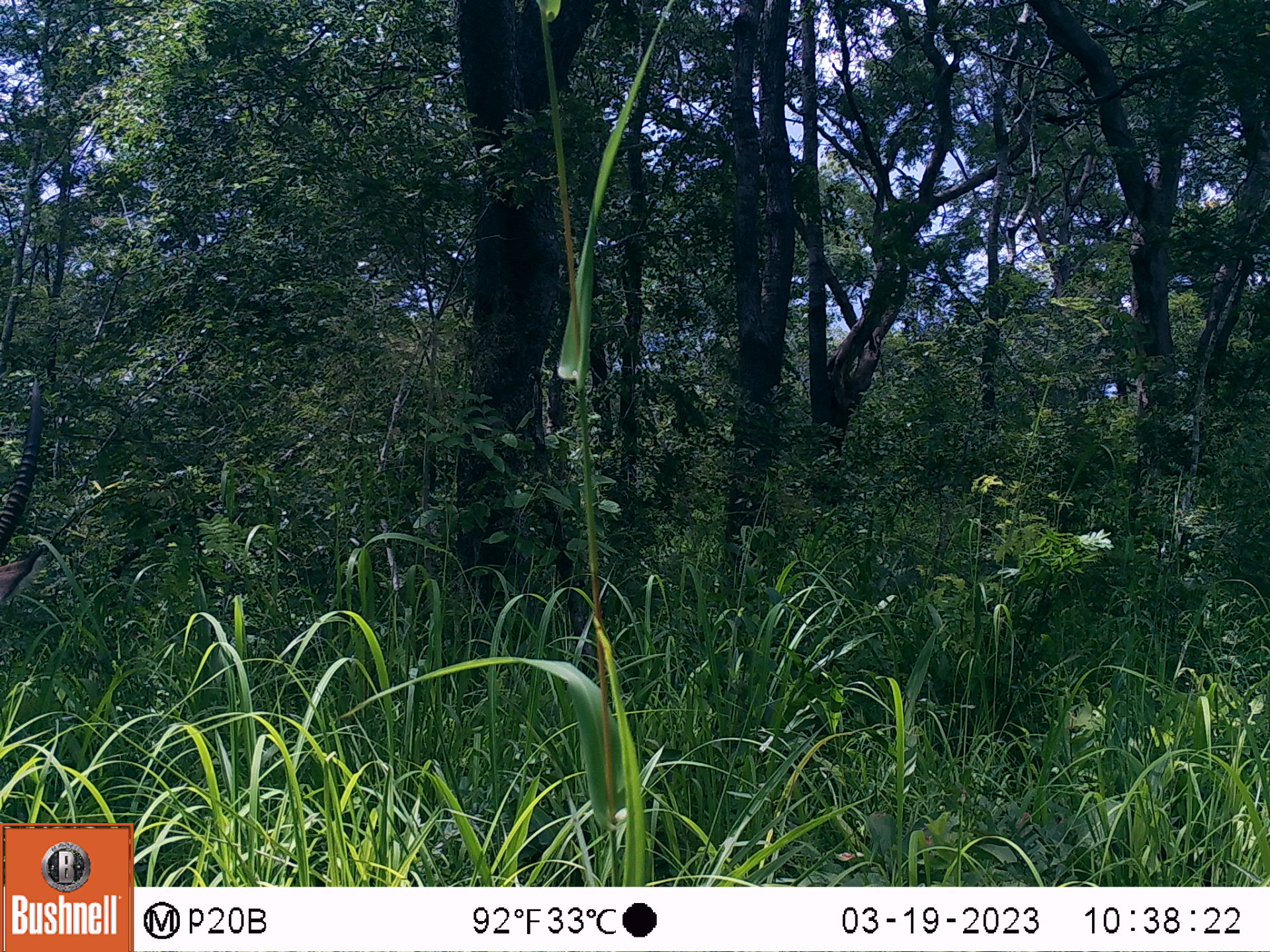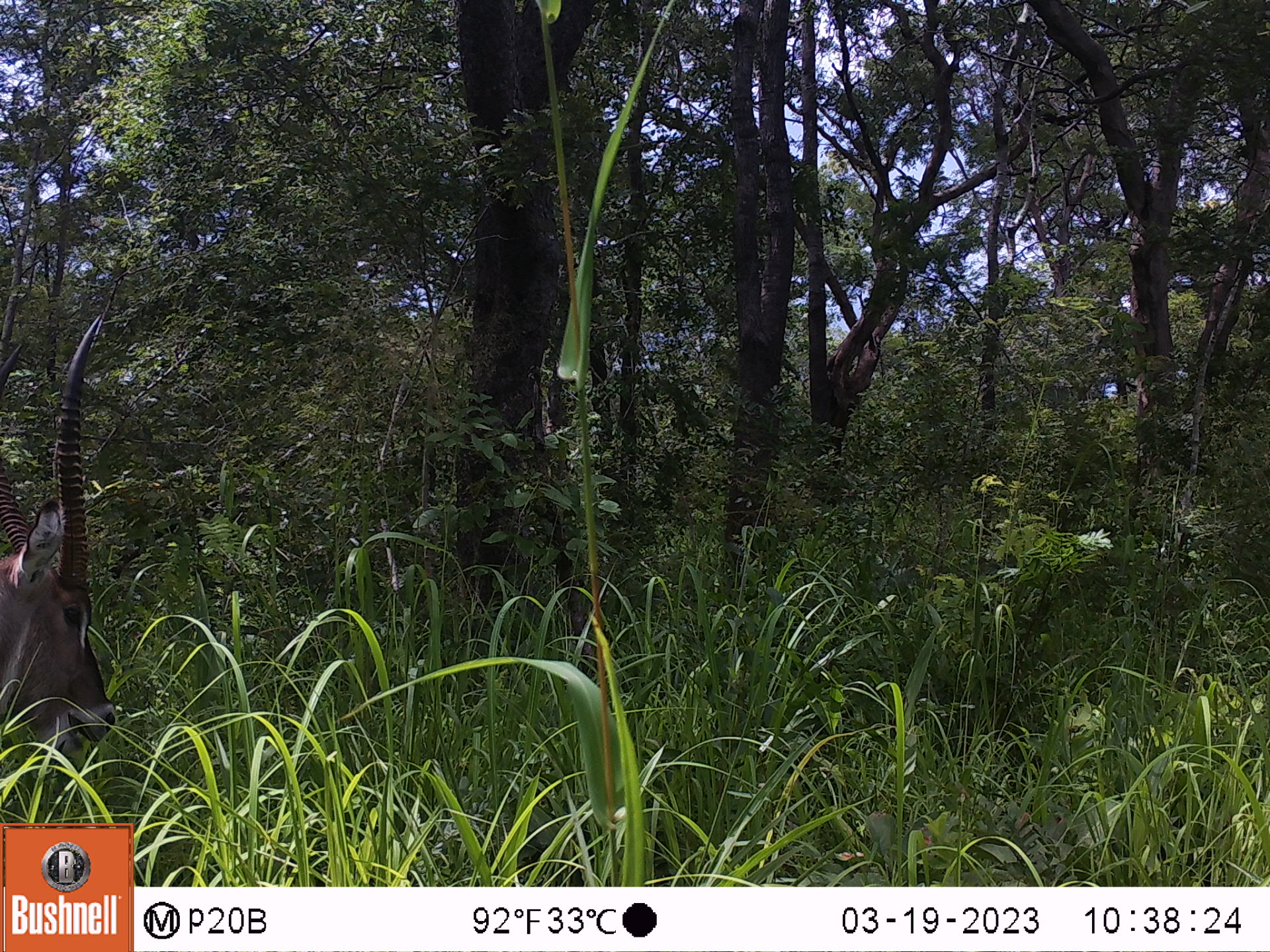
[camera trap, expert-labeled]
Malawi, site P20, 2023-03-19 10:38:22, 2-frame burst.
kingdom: Animalia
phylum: Chordata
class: Mammalia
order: Artiodactyla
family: Bovidae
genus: Kobus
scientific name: Kobus ellipsiprymnus ellipsiprymnus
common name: common waterbuck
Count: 1.